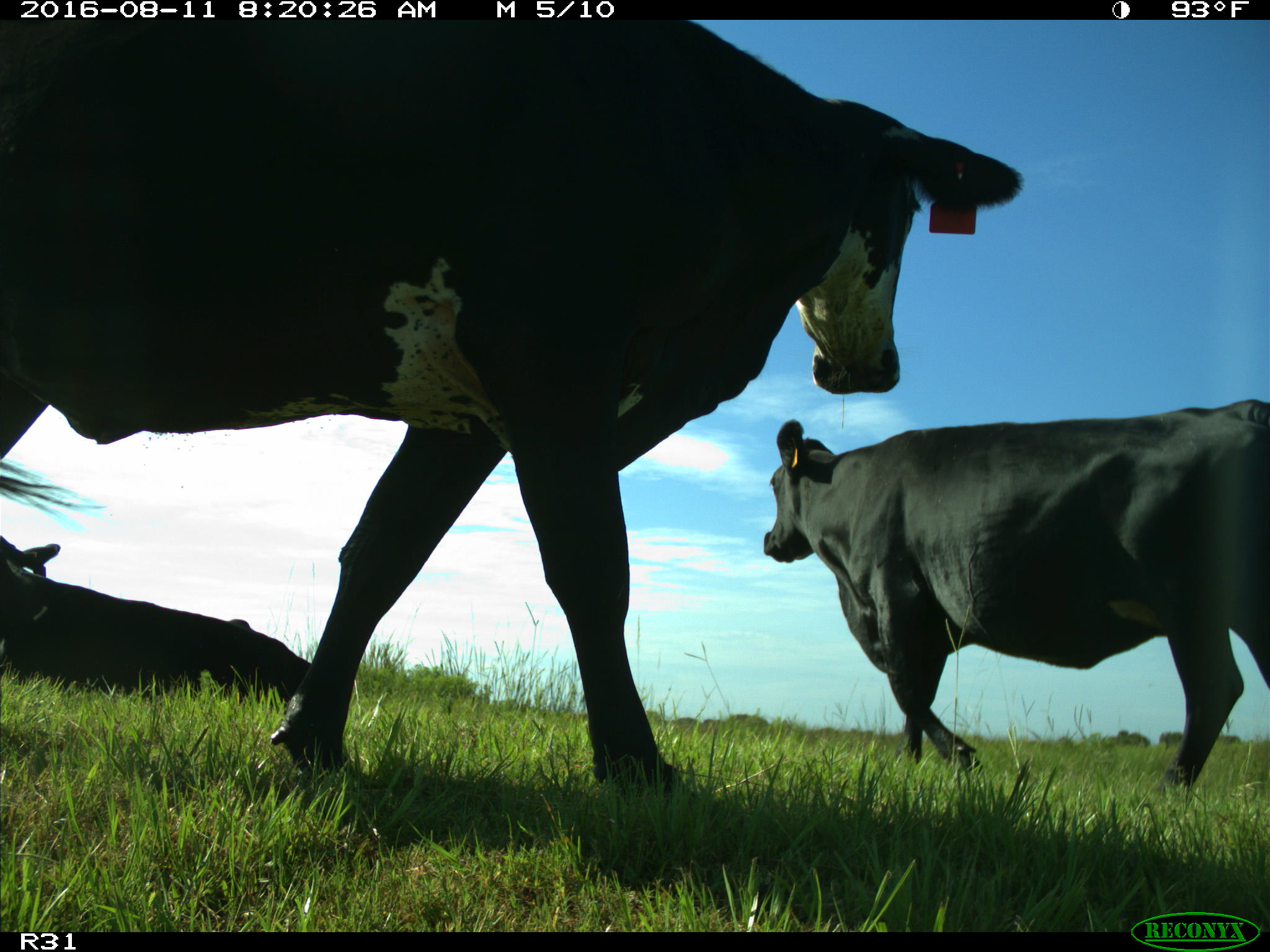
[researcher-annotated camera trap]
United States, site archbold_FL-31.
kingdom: Animalia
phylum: Chordata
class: Mammalia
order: Artiodactyla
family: Bovidae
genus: Bos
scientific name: Bos taurus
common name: domestic cow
Bos taurus (domestic cow).